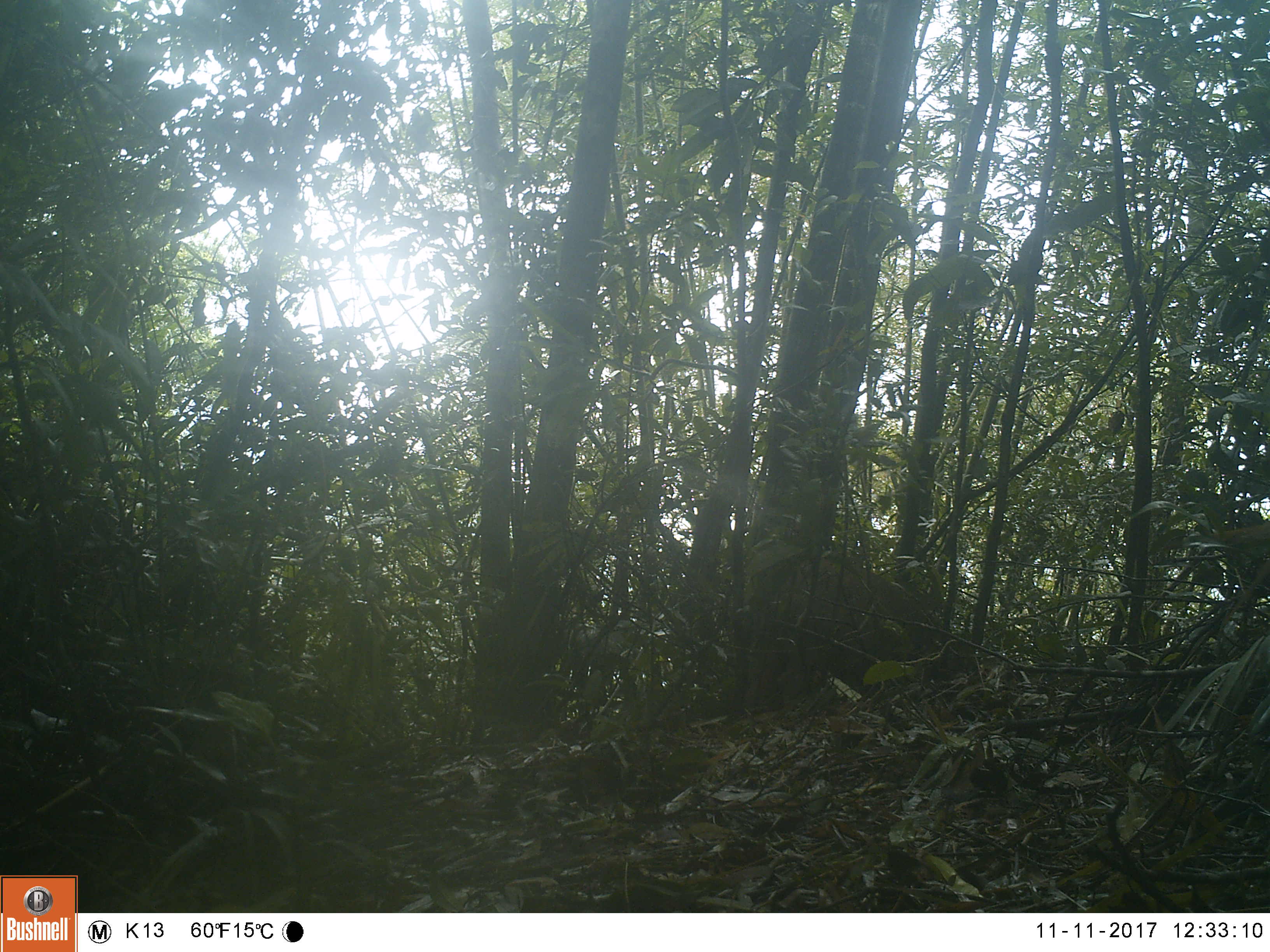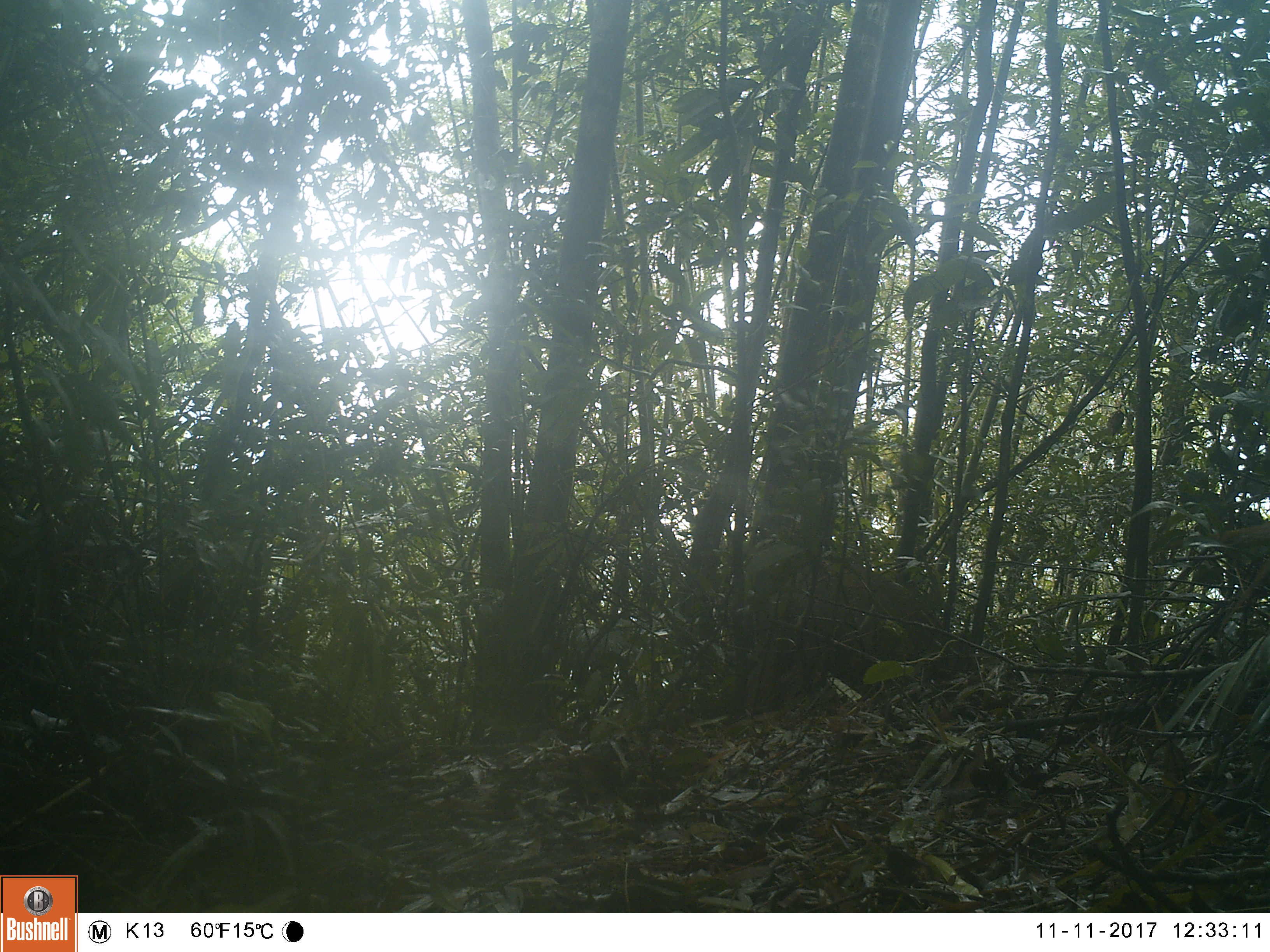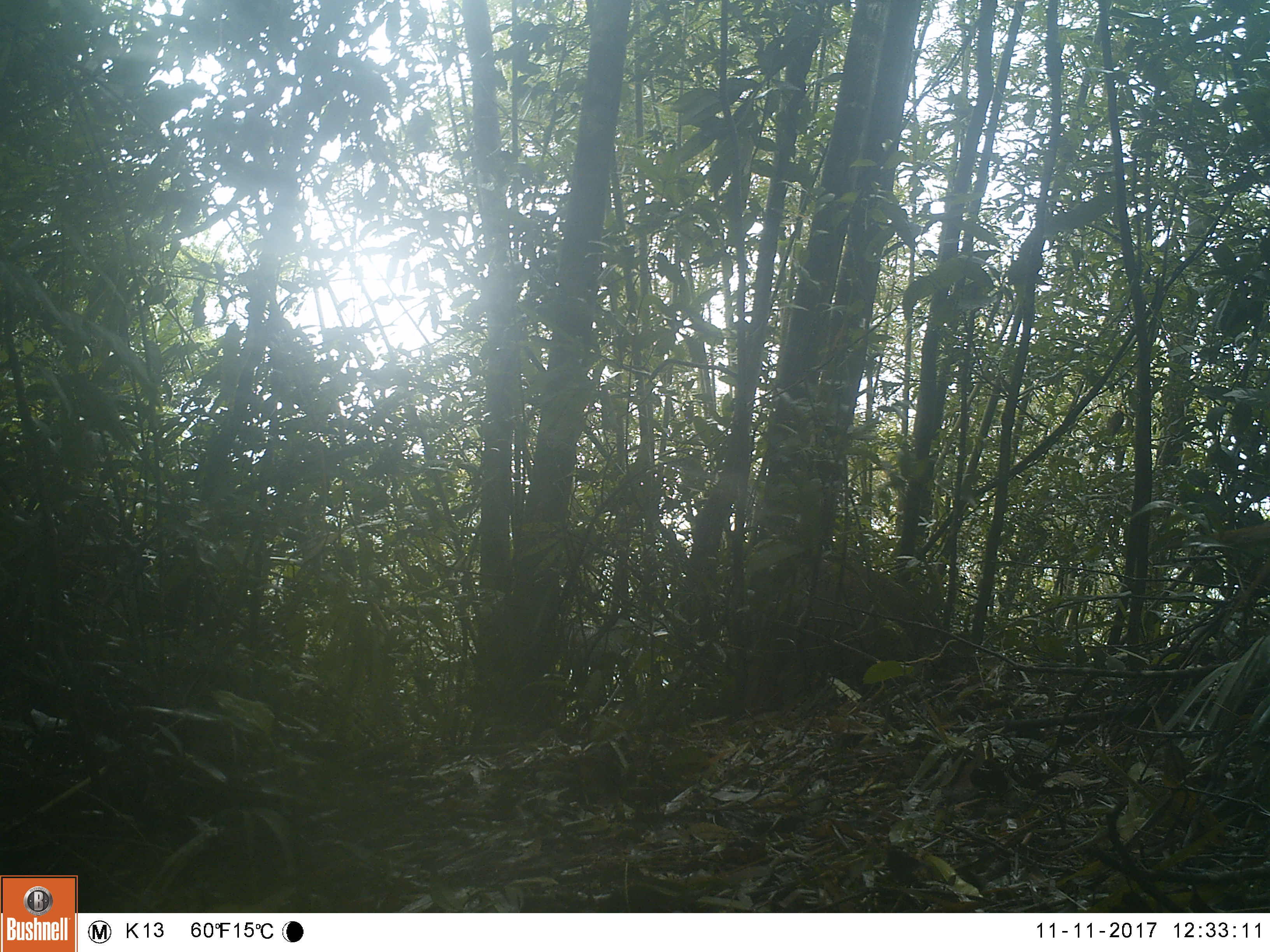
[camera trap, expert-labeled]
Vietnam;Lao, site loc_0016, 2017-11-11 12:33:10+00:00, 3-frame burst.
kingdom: Animalia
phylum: Chordata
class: Mammalia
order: Artiodactyla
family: Suidae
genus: Sus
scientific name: Sus scrofa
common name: eurasian wild pig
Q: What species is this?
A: Eurasian wild pig (Sus scrofa).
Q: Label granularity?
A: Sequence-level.